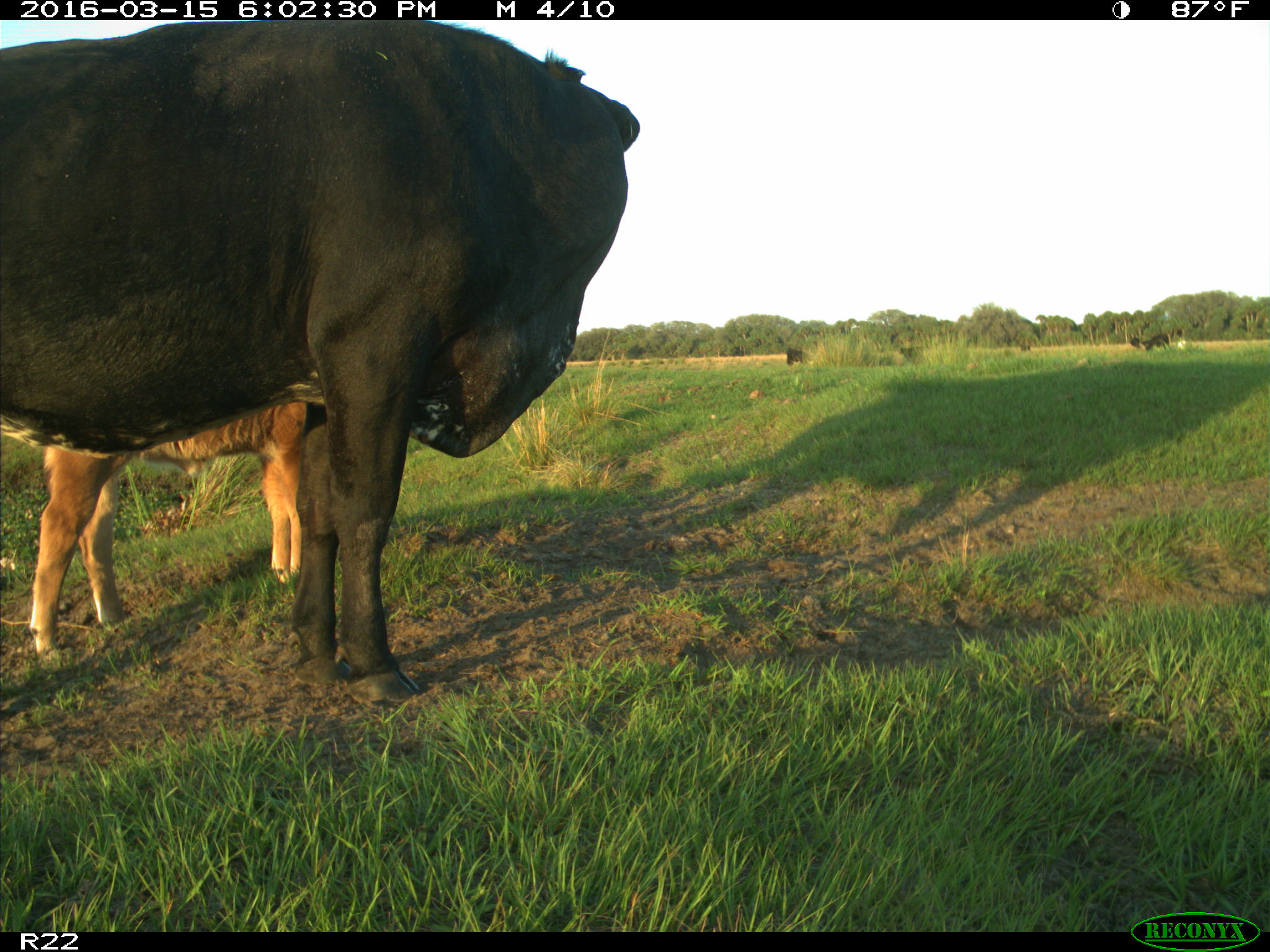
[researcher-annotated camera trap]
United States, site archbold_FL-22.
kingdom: Animalia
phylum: Chordata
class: Mammalia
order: Artiodactyla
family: Bovidae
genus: Bos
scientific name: Bos taurus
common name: domestic cow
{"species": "Bos taurus (domestic cow)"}